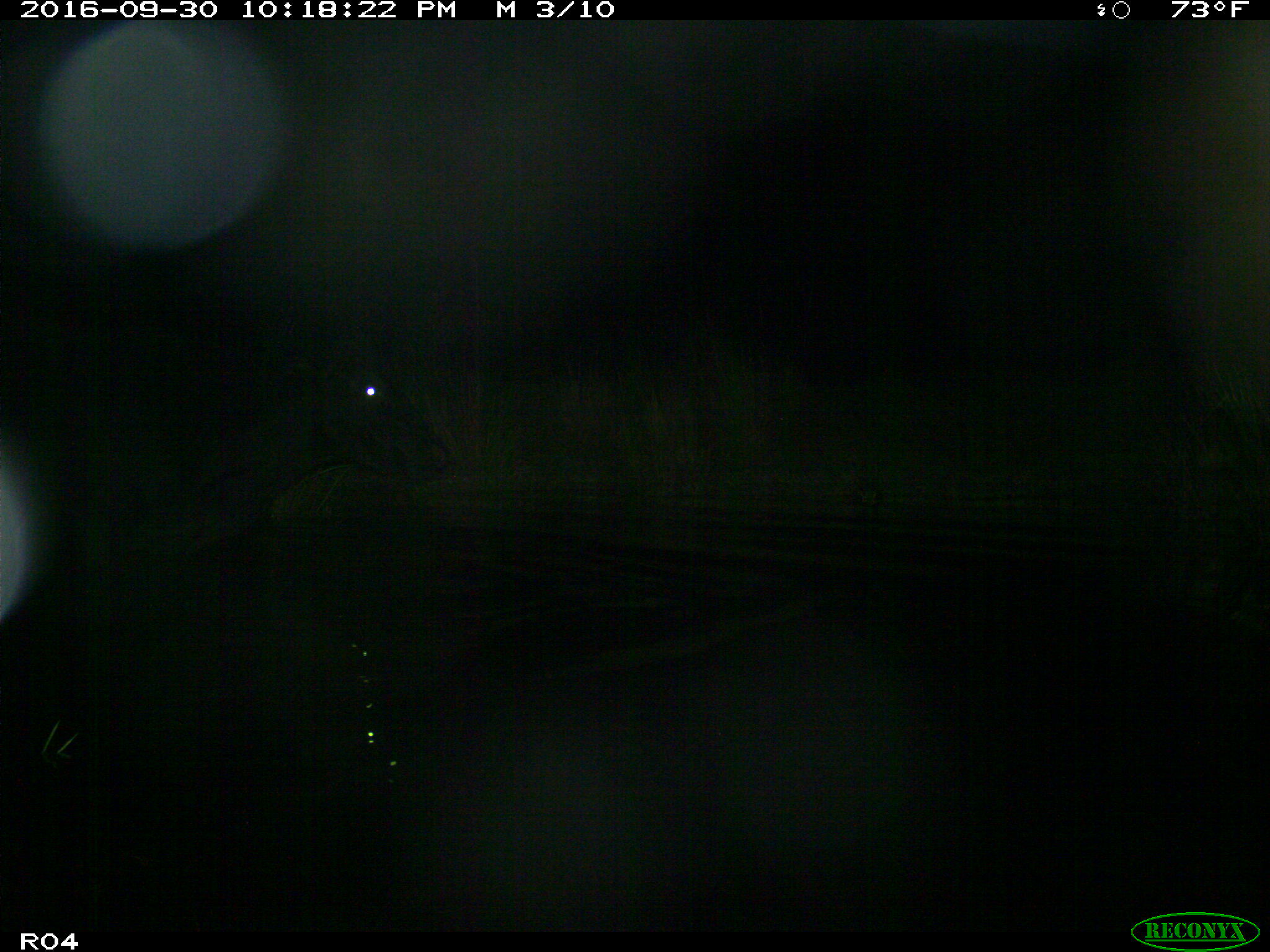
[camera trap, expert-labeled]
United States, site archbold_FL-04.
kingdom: Animalia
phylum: Chordata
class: Mammalia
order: Artiodactyla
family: Bovidae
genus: Bos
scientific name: Bos taurus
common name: domestic cow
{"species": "Bos taurus (domestic cow)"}